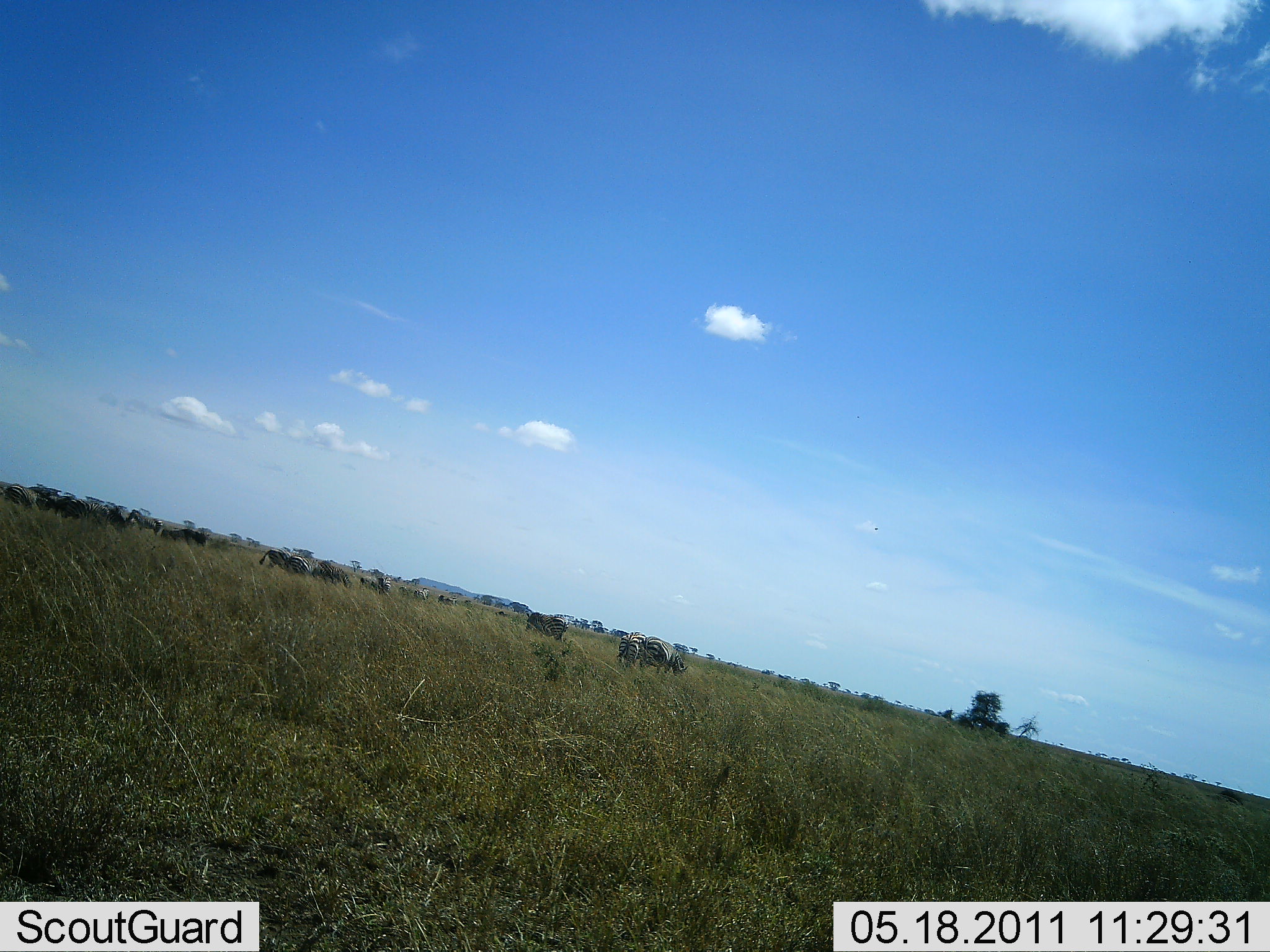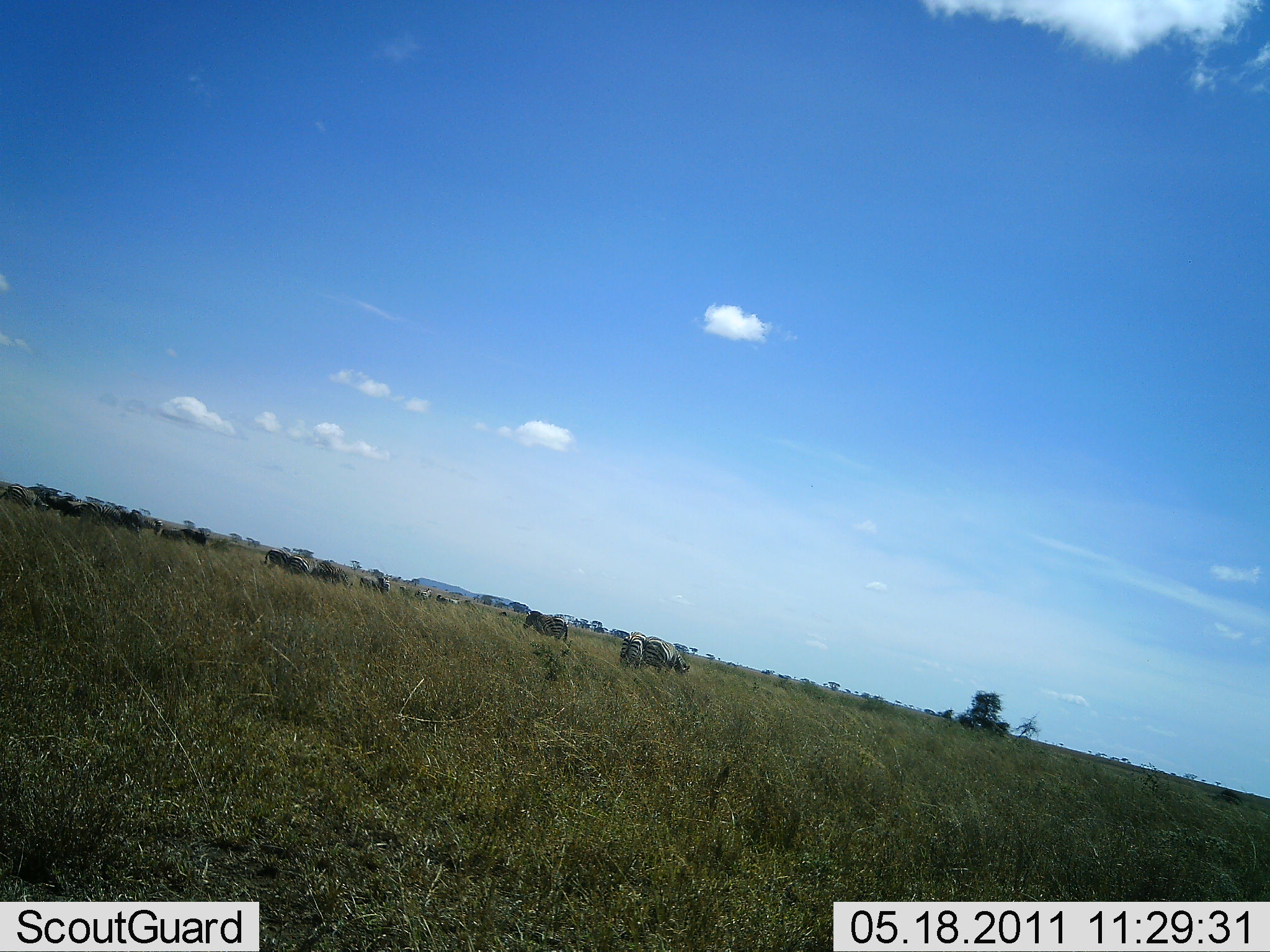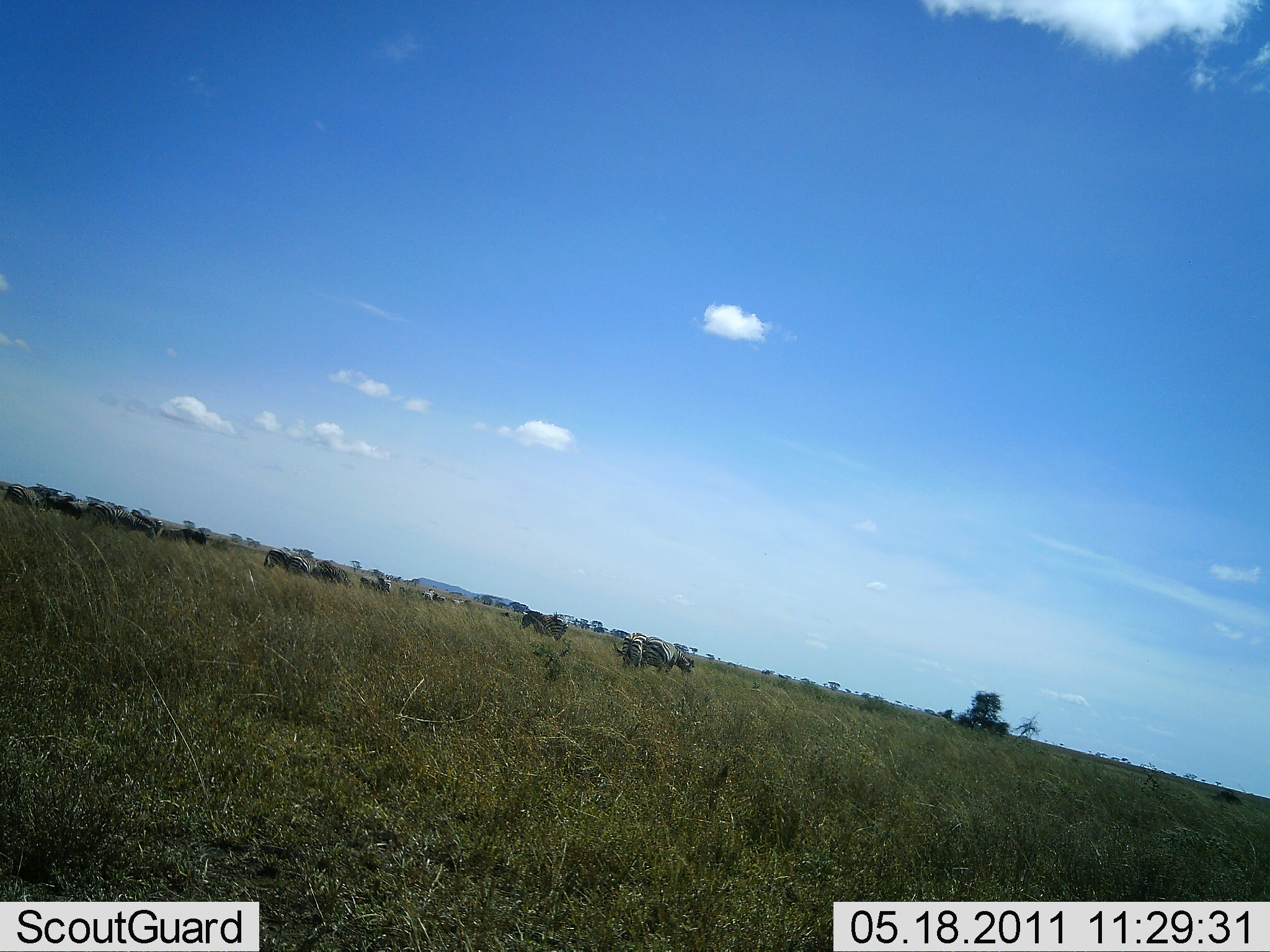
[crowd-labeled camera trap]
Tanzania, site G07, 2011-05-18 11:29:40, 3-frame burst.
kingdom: Animalia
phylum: Chordata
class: Mammalia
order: Perissodactyla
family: Equidae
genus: Equus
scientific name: Equus quagga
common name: plains zebra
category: zebra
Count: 11-50.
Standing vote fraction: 46%.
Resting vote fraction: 15%.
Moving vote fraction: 0%.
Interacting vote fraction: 0%.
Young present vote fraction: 0%.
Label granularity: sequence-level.